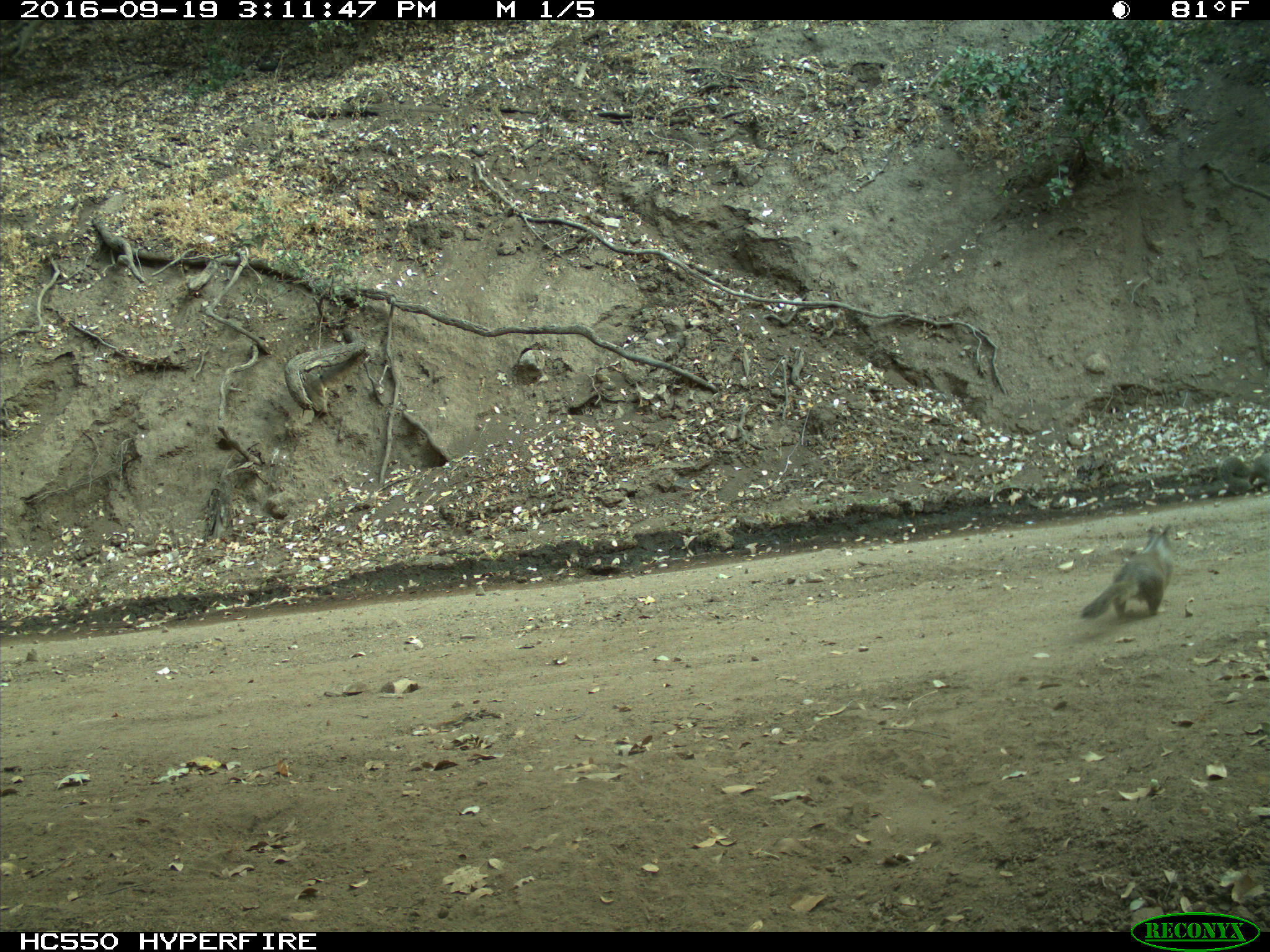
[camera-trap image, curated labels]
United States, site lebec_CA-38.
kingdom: Animalia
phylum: Chordata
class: Mammalia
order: Rodentia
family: Sciuridae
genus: Otospermophilus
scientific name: Otospermophilus beecheyi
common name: california ground squirrel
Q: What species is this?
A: Otospermophilus beecheyi (california ground squirrel).